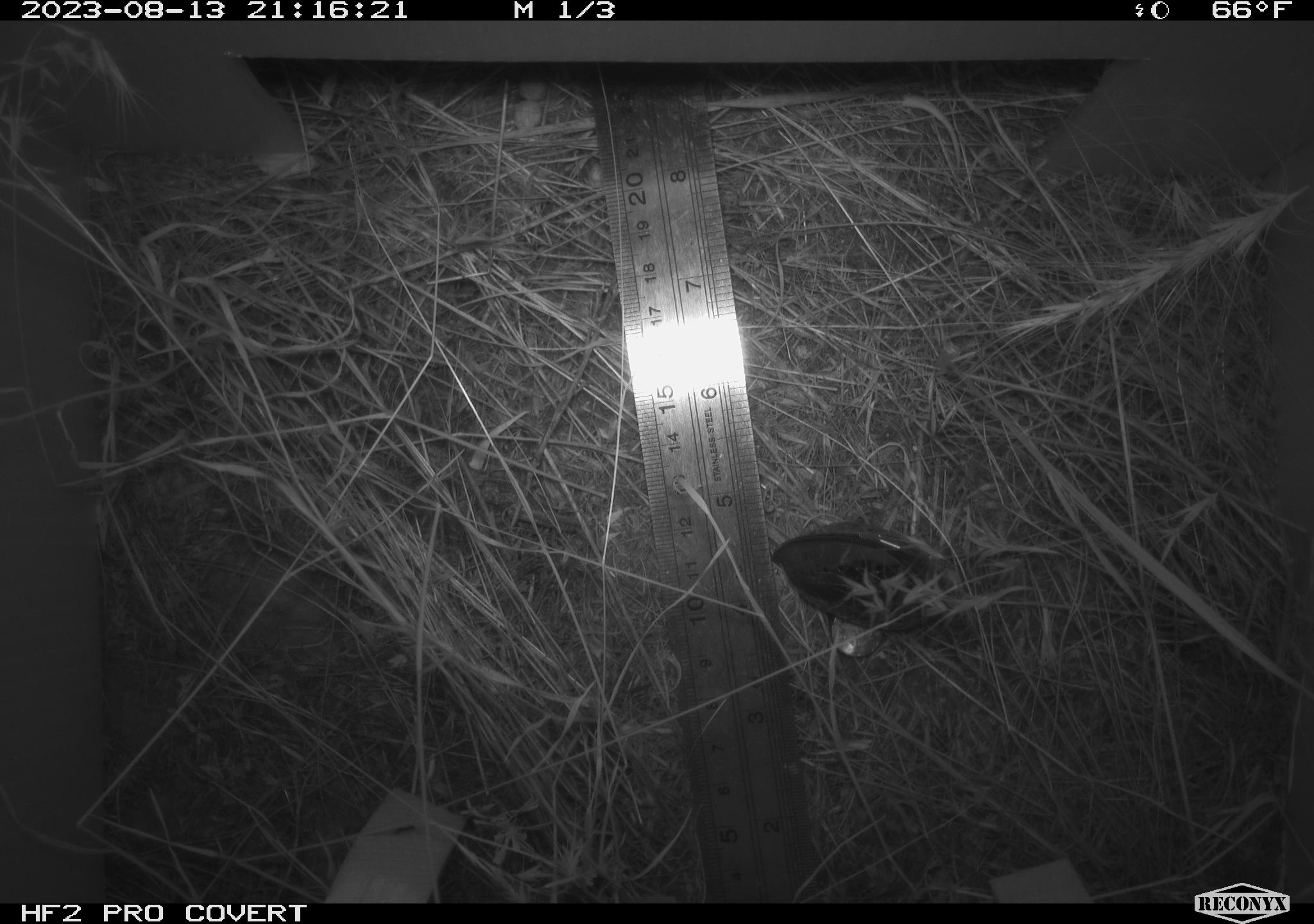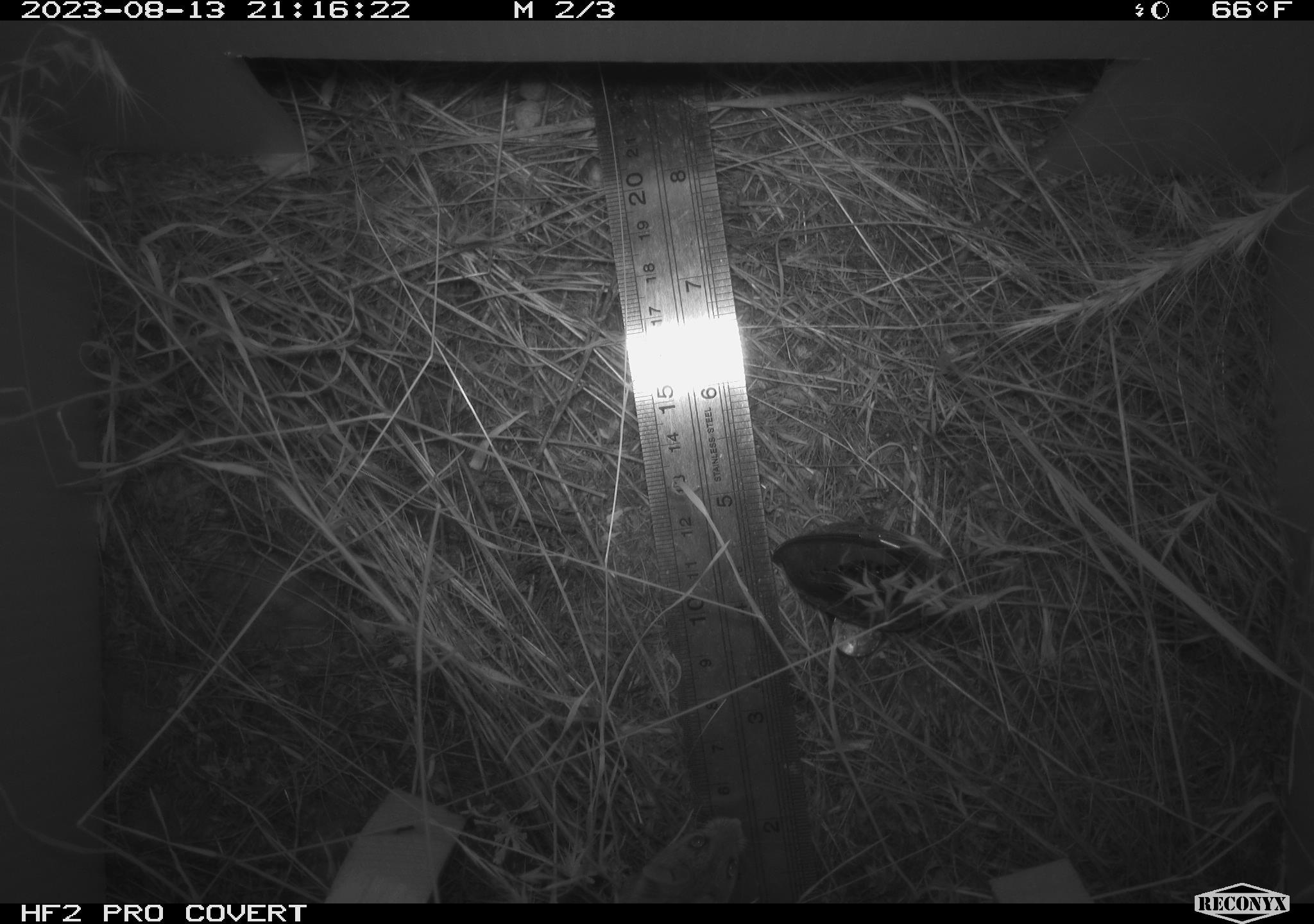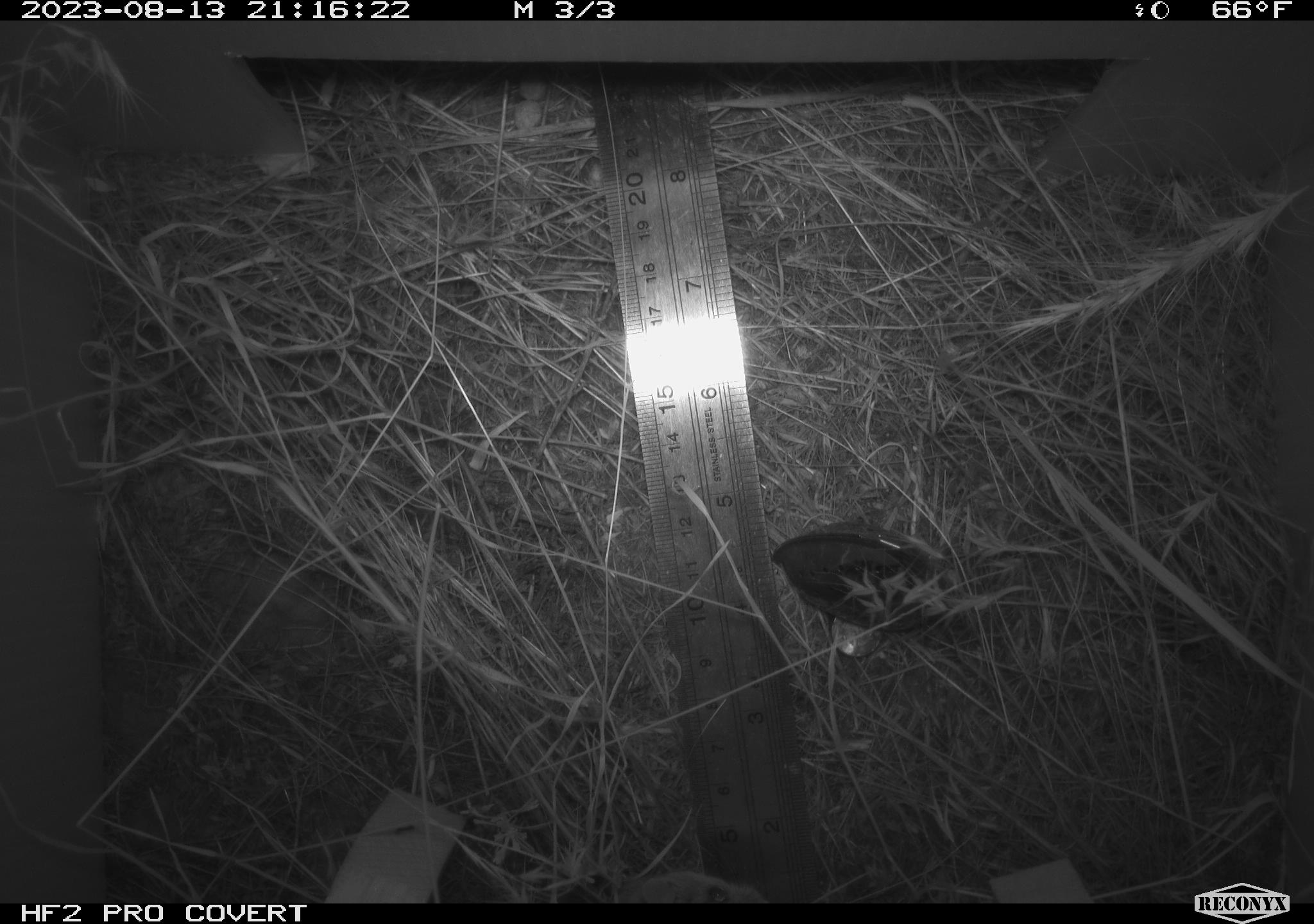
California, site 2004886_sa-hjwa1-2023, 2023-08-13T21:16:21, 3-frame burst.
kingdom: Animalia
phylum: Chordata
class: Mammalia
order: Rodentia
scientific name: Rodentia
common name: mouse species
Mouse species (Rodentia).